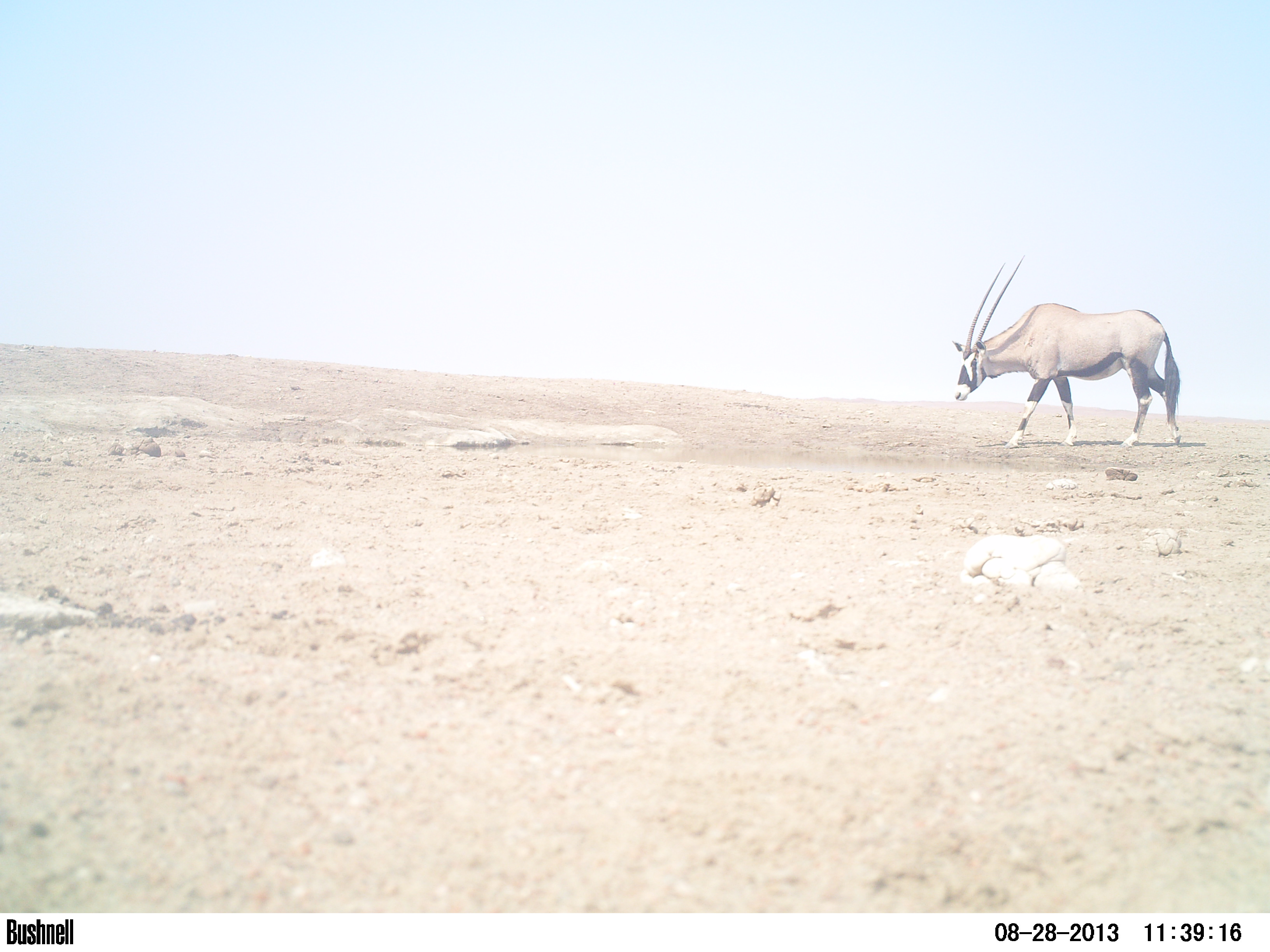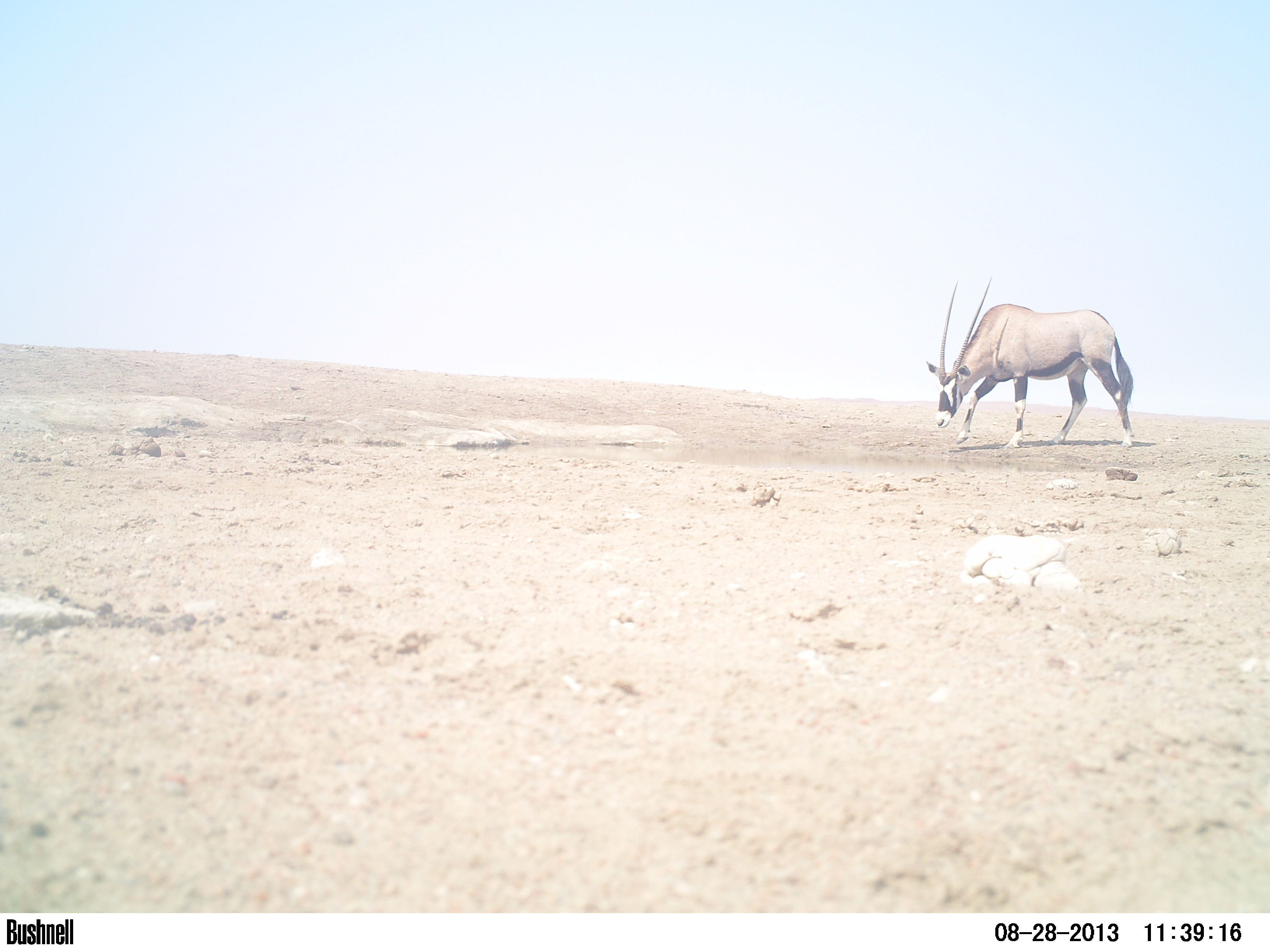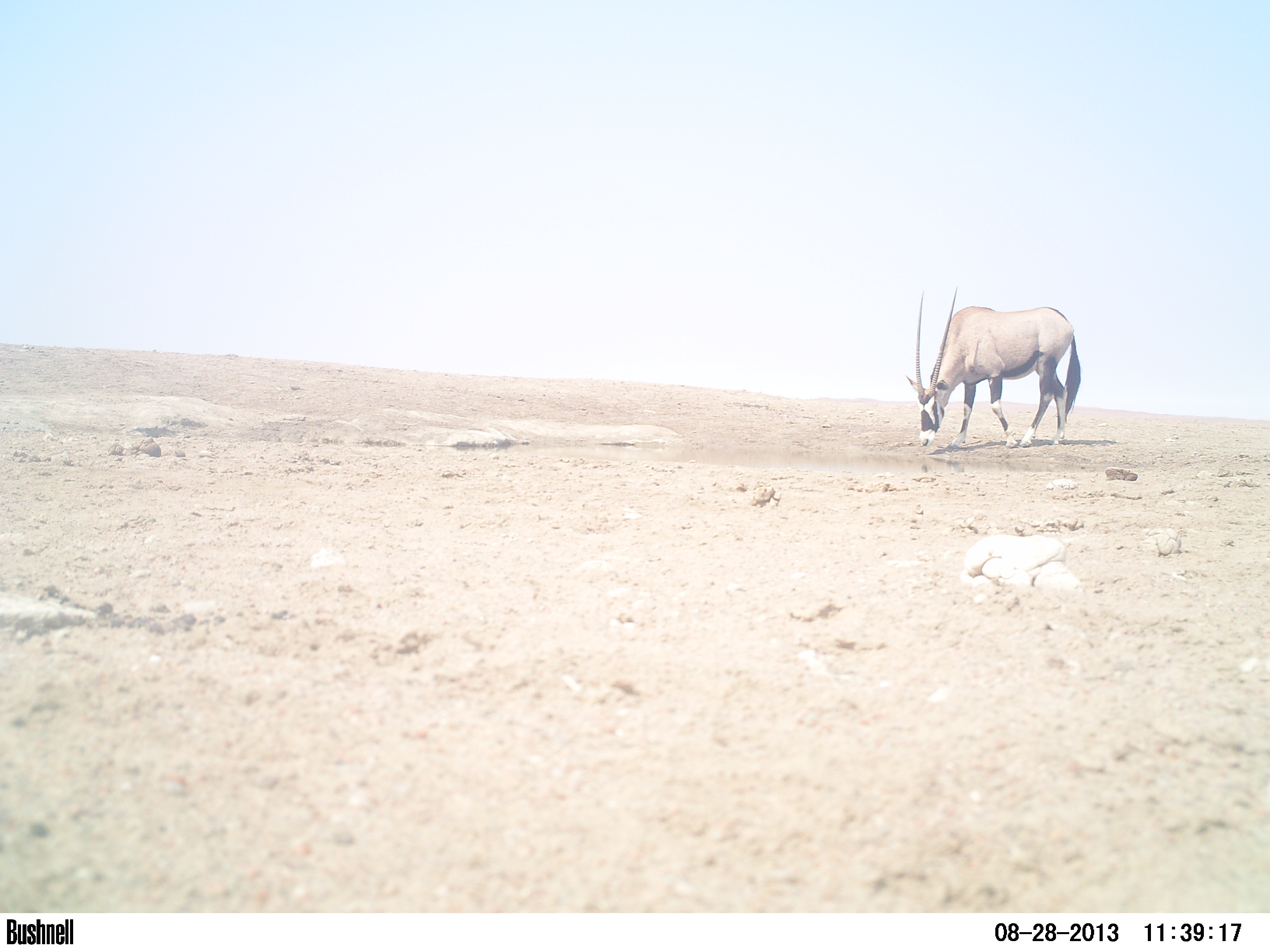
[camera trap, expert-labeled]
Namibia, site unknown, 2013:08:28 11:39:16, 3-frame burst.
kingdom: Animalia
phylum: Chordata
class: Mammalia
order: Artiodactyla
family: Bovidae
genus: Oryx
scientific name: Oryx gazella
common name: gemsbok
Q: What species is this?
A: Oryx gazella (gemsbok).